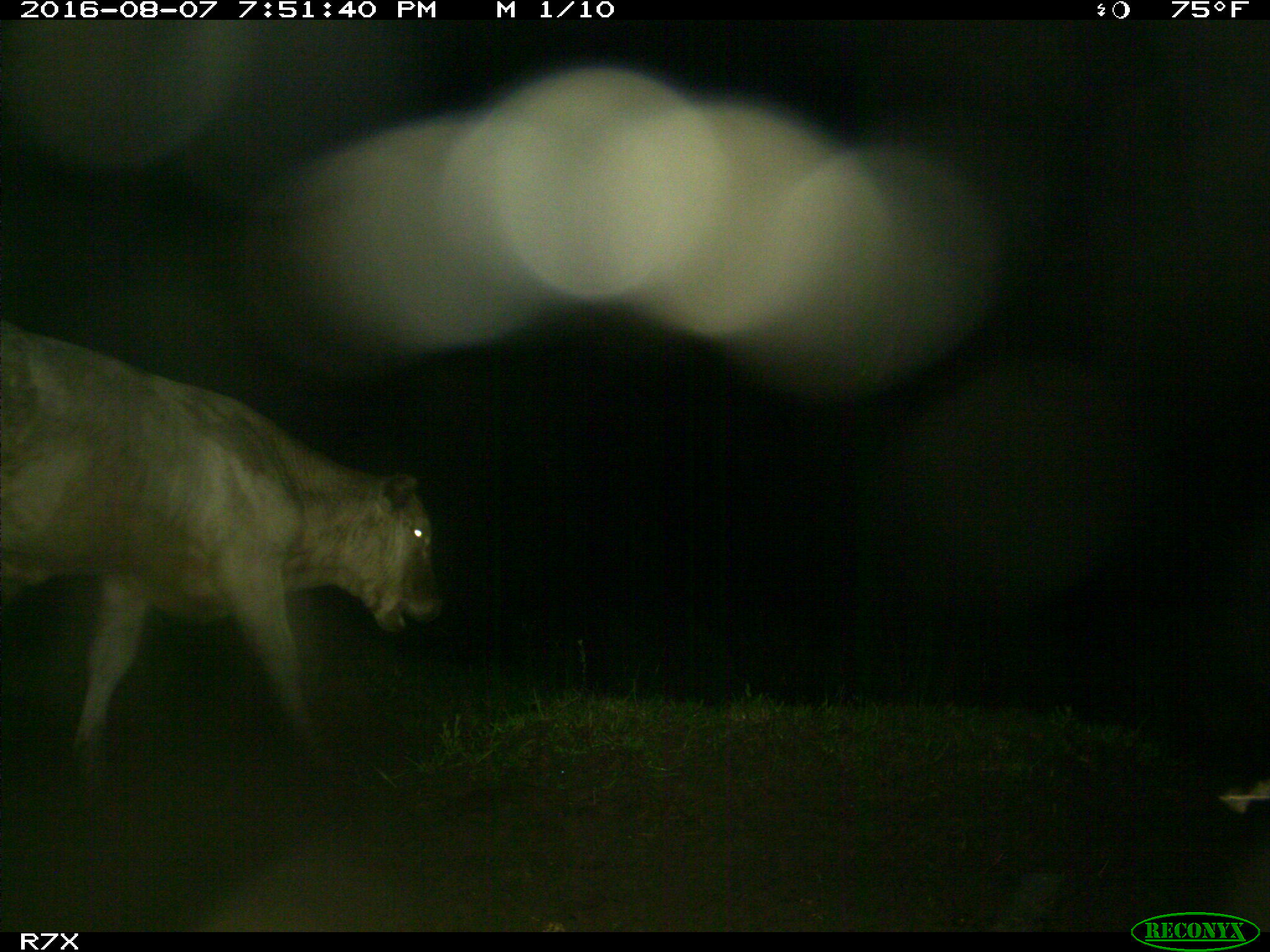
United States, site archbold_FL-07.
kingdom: Animalia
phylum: Chordata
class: Mammalia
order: Artiodactyla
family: Bovidae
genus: Bos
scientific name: Bos taurus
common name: domestic cow